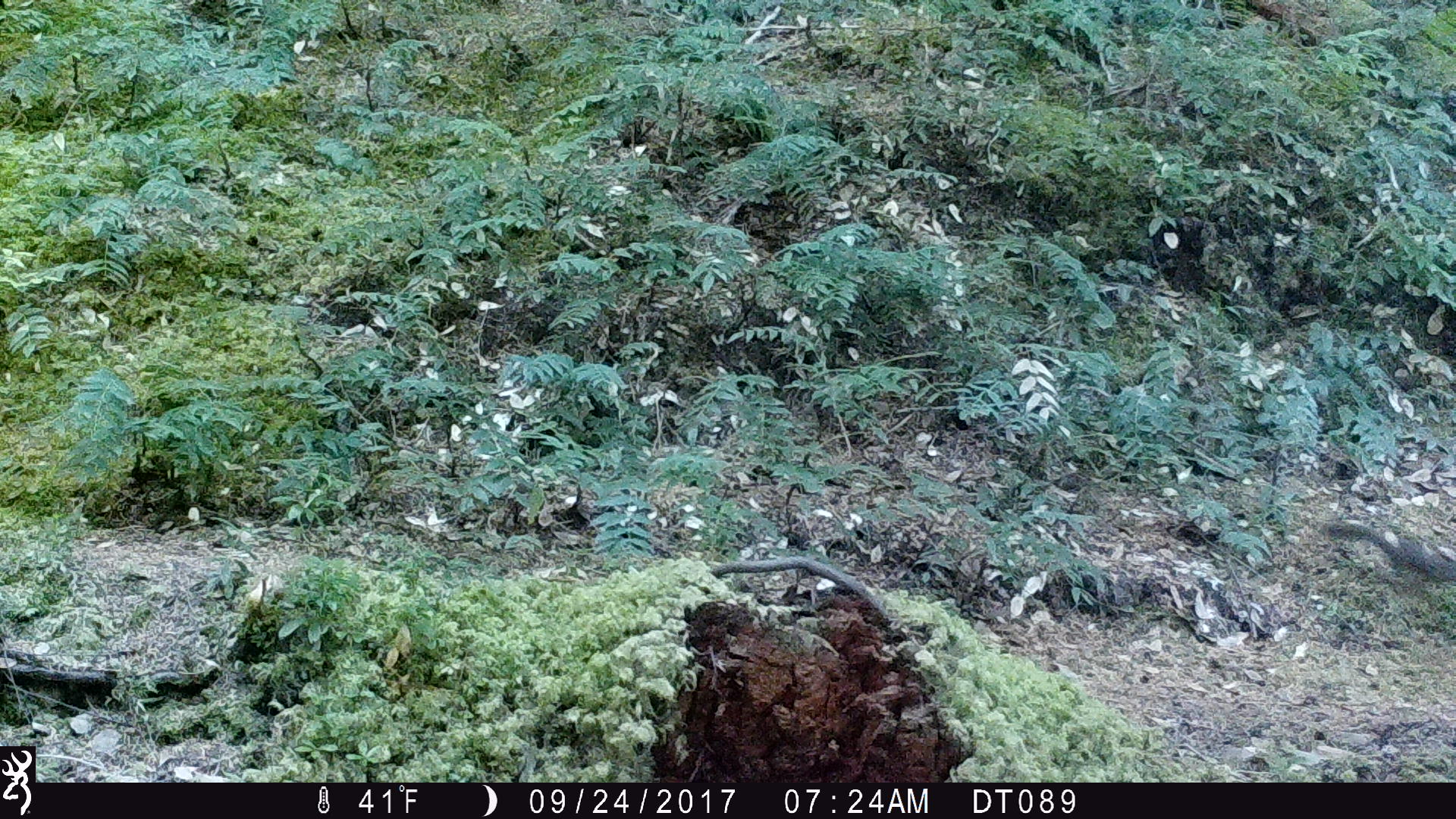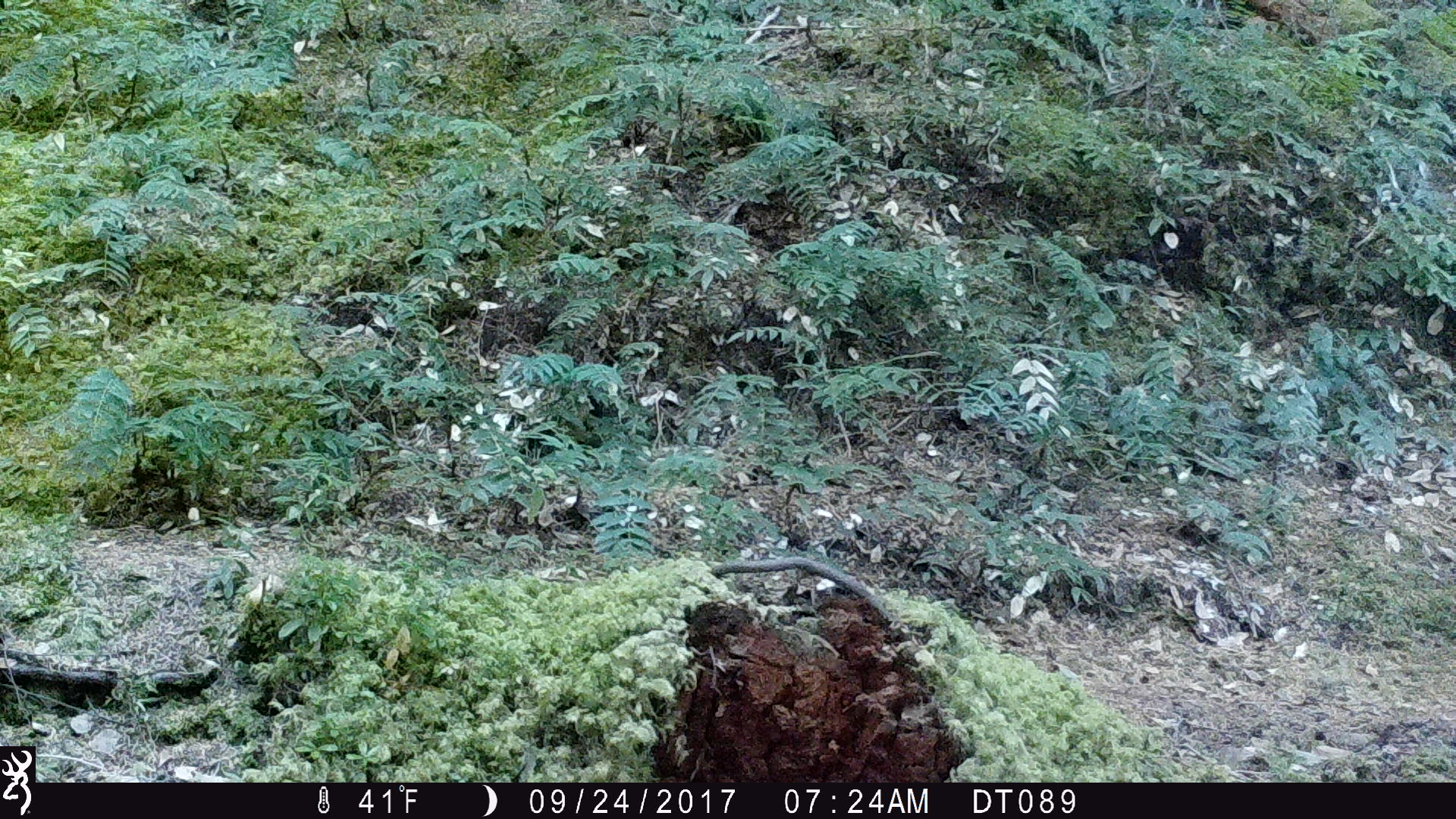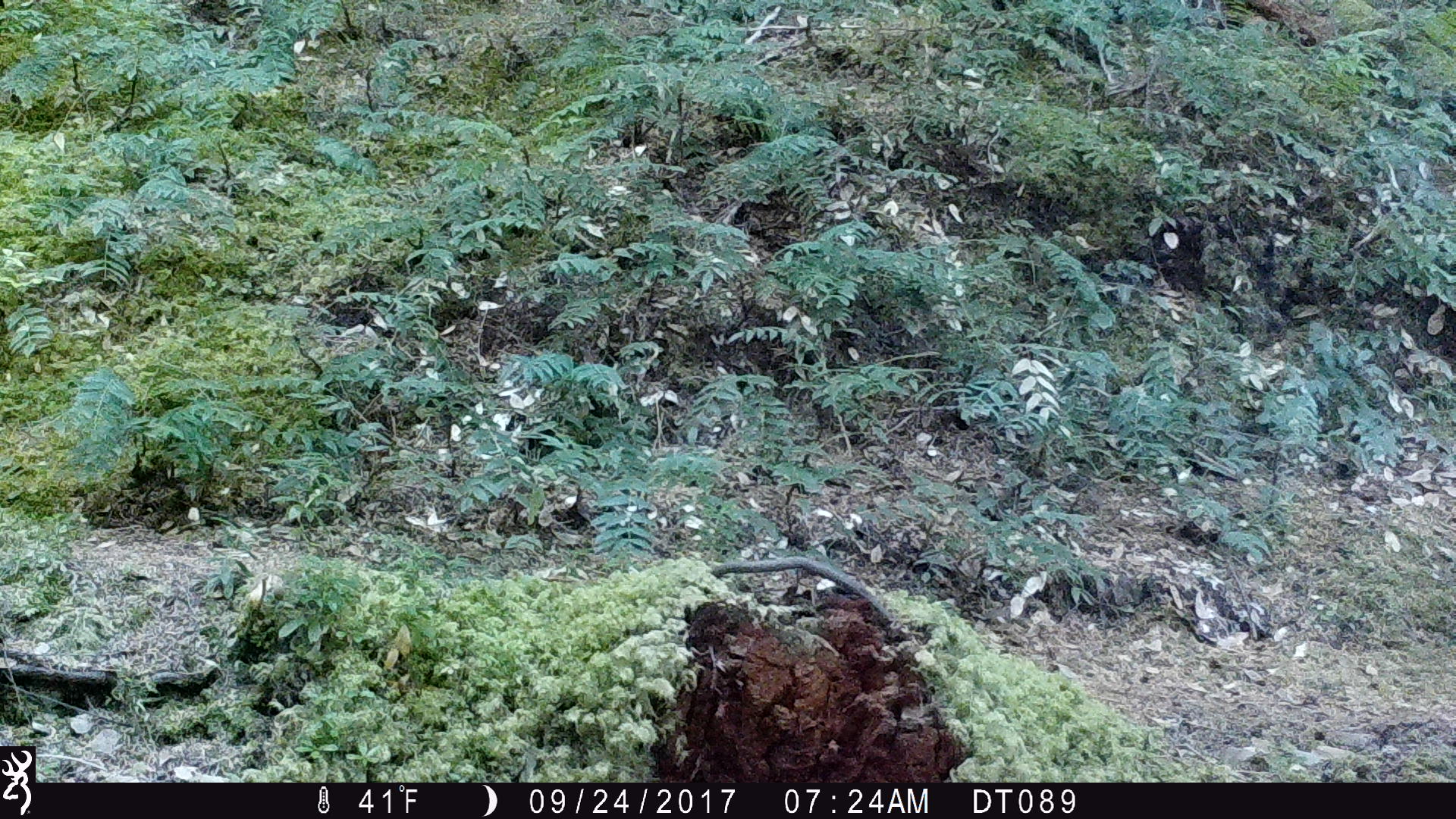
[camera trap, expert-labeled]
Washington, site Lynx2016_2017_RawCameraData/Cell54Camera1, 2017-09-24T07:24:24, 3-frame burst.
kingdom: Animalia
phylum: Chordata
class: Mammalia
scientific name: Mammalia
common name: small mammal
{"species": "small mammal (Mammalia)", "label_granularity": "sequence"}